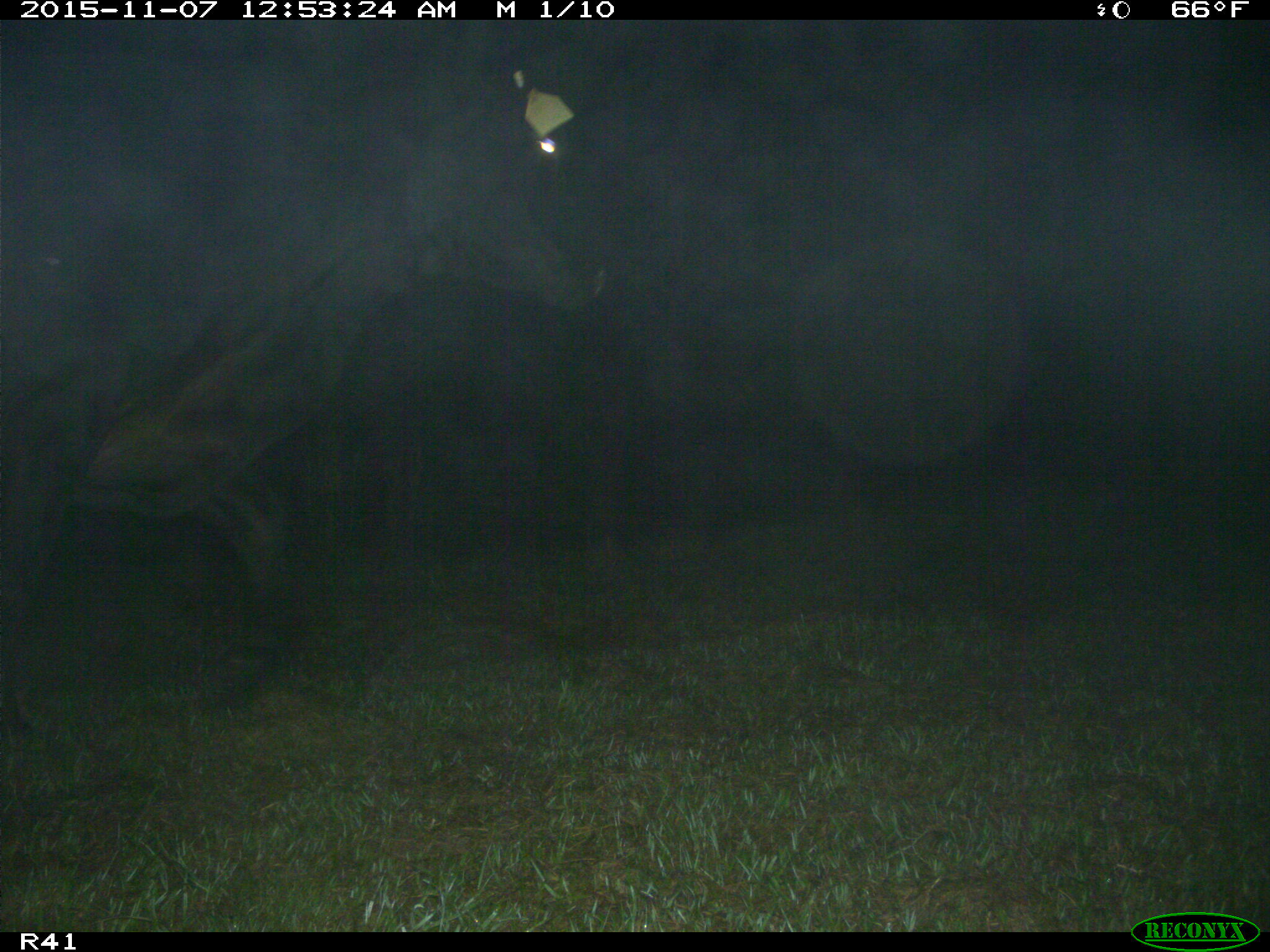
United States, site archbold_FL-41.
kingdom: Animalia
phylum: Chordata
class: Mammalia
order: Artiodactyla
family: Bovidae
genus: Bos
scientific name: Bos taurus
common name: domestic cow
Bos taurus (domestic cow).